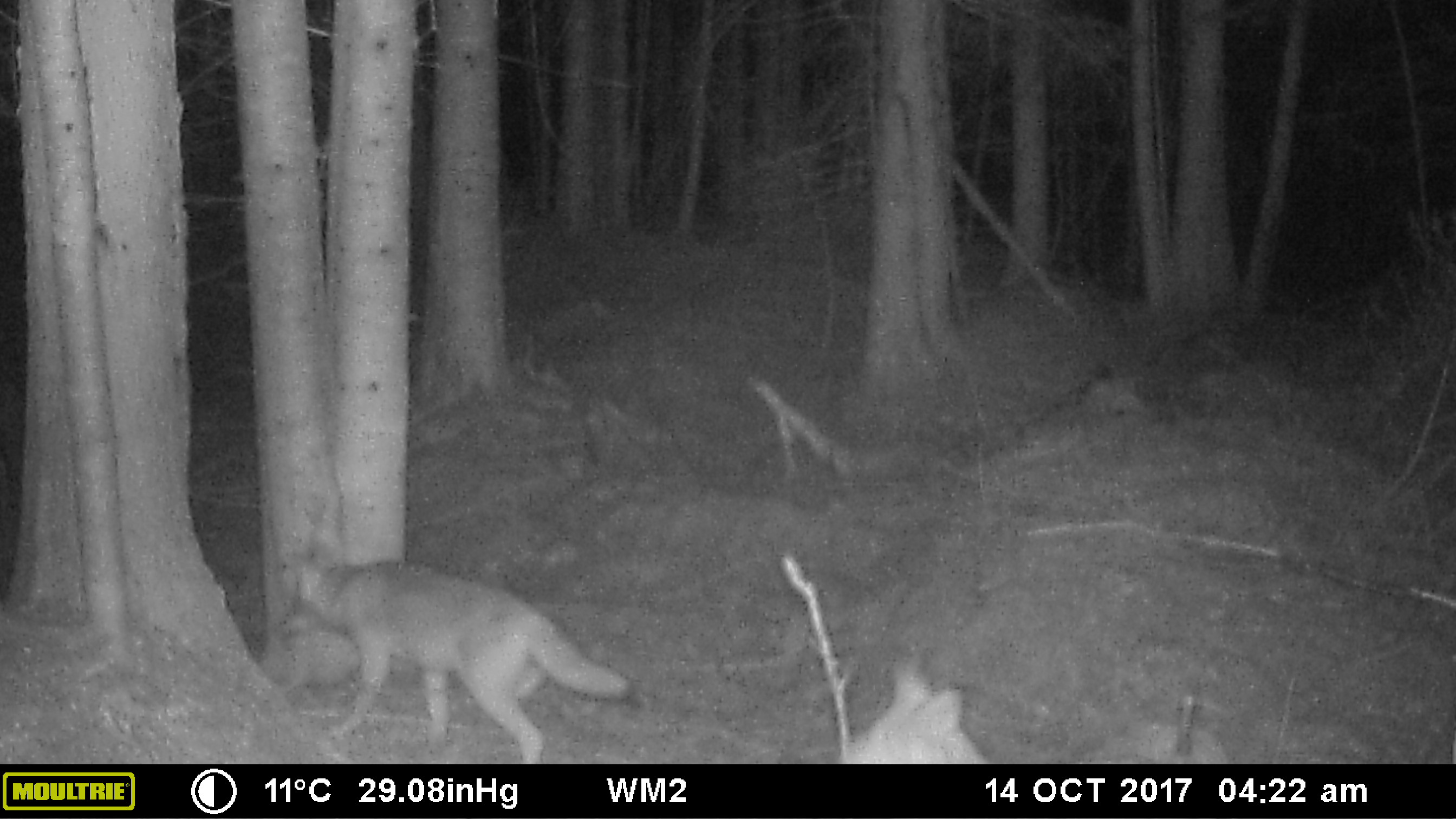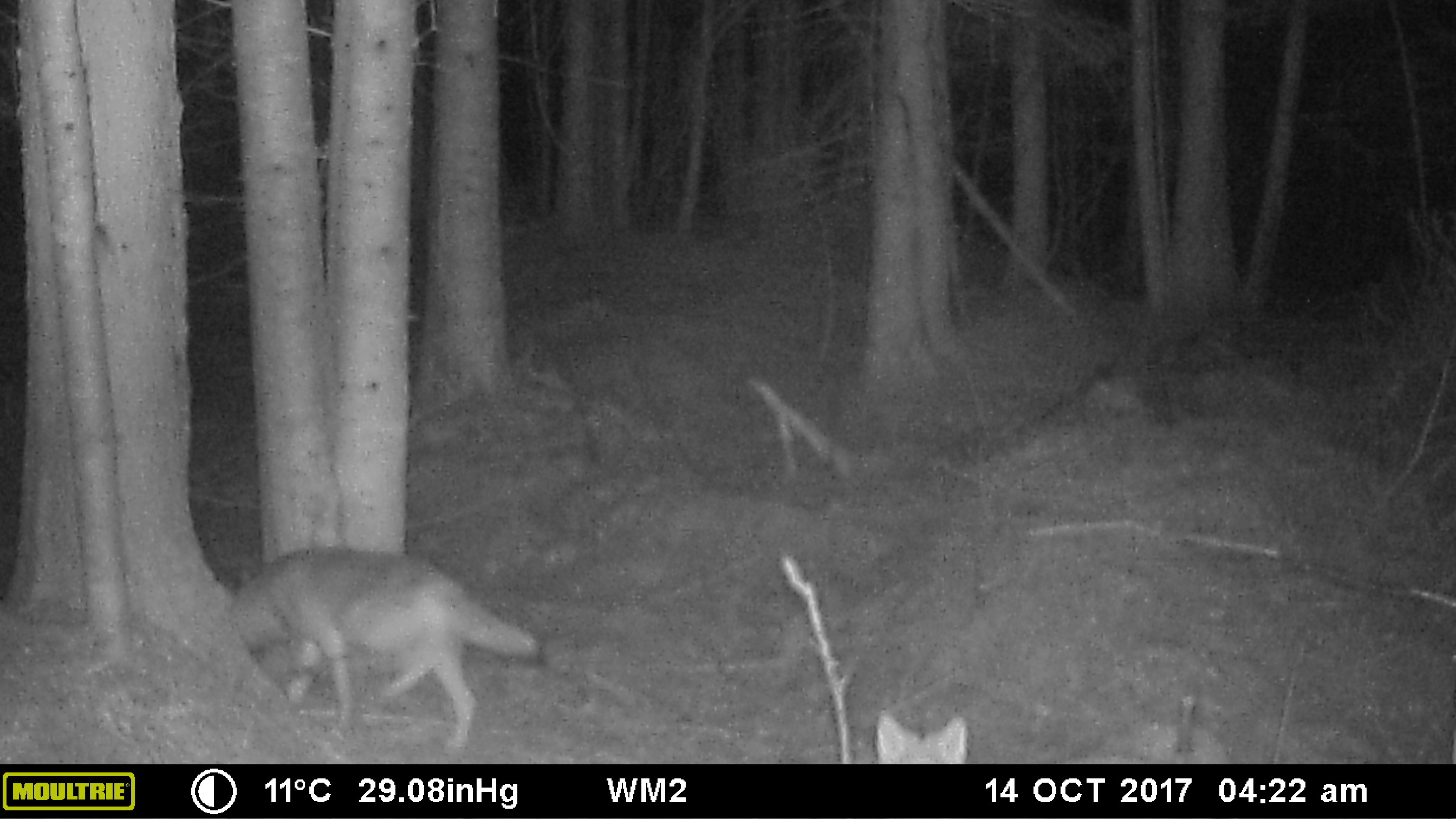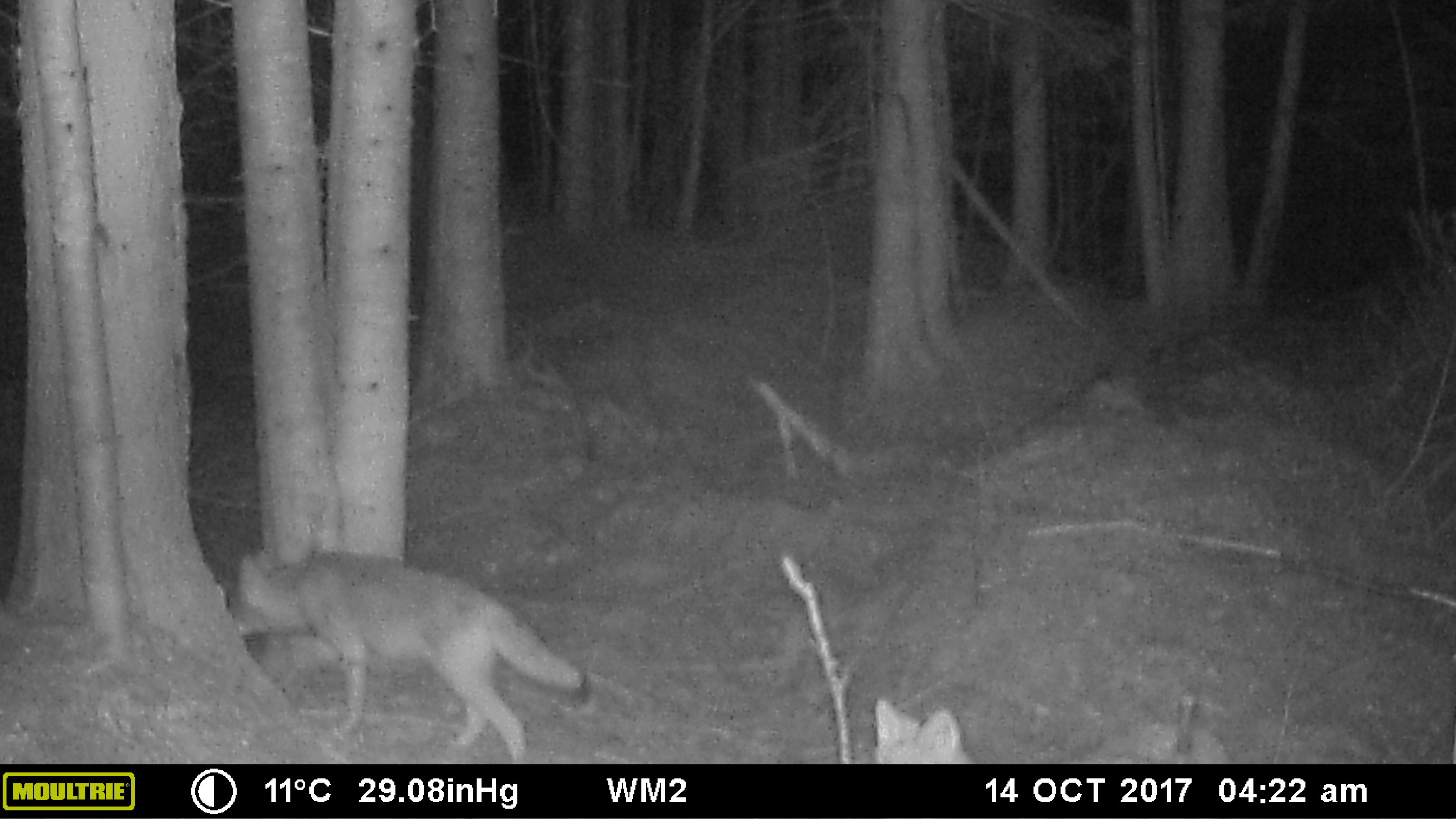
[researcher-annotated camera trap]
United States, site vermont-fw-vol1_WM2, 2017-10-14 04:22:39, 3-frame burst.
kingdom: Animalia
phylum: Chordata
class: Mammalia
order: Carnivora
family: Canidae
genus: Canis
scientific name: Canis latrans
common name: coyote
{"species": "coyote (Canis latrans)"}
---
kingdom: Animalia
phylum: Chordata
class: Mammalia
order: Carnivora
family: Canidae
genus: Urocyon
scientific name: Urocyon cinereoargenteus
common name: gray fox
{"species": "gray fox (Urocyon cinereoargenteus)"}